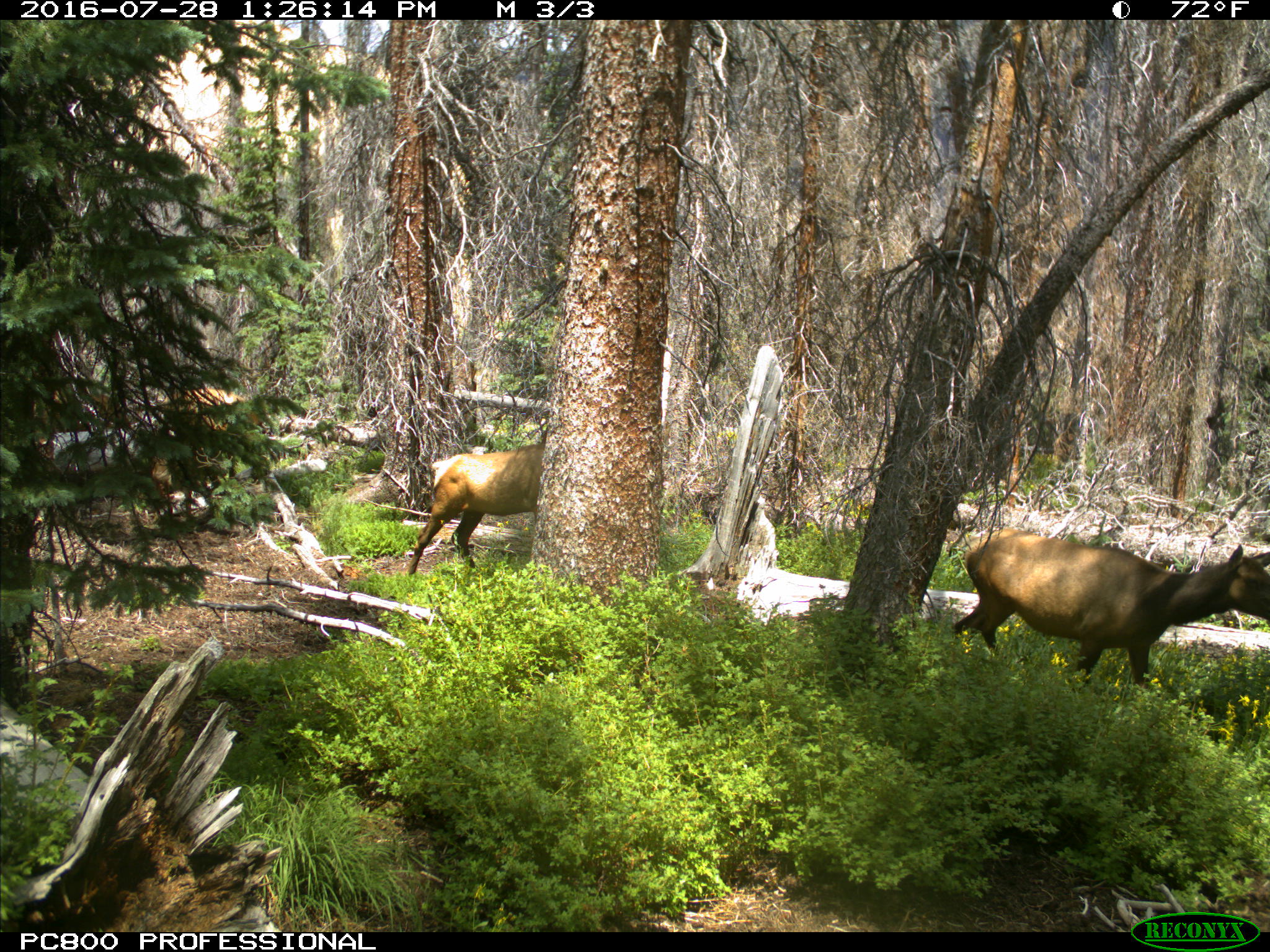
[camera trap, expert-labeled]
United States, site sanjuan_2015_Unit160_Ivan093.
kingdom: Animalia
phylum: Chordata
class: Mammalia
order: Artiodactyla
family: Cervidae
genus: Cervus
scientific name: Cervus elaphus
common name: red deer